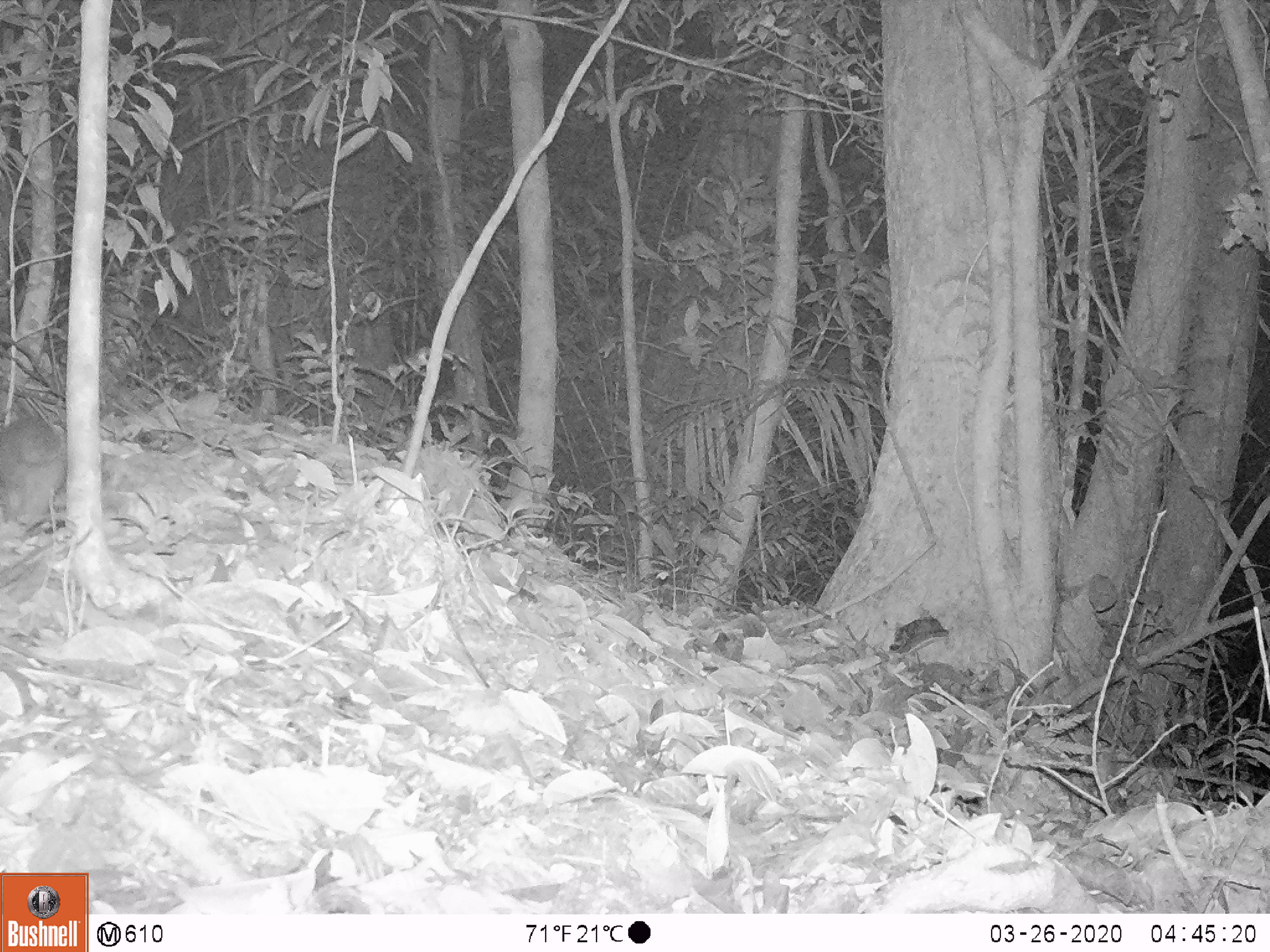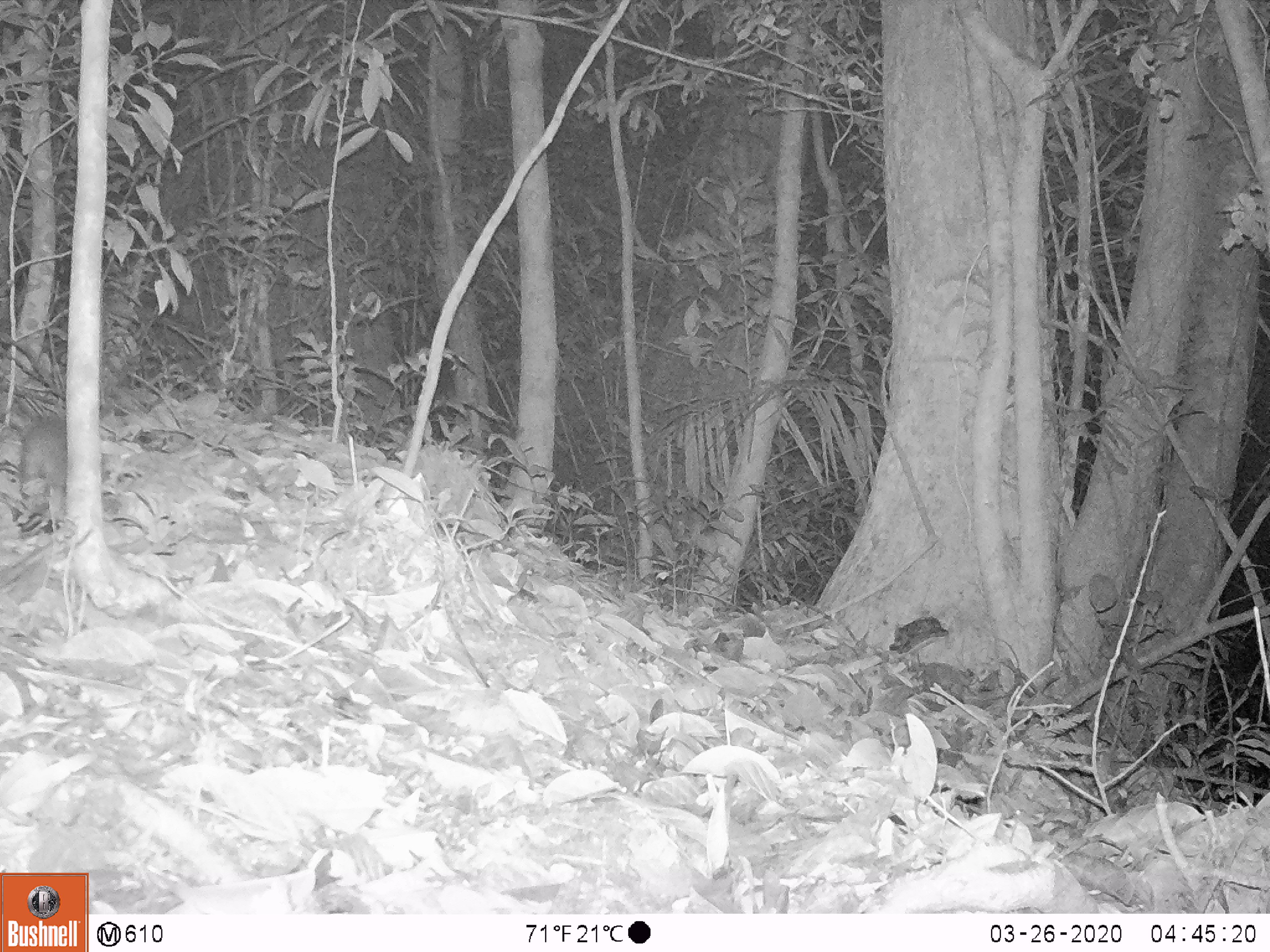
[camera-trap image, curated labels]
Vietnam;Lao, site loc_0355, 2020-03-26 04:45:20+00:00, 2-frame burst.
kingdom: Animalia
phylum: Chordata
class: Mammalia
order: Carnivora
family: Mustelidae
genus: Melogale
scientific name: Melogale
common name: ferret badger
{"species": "ferret badger (Melogale)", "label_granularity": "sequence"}